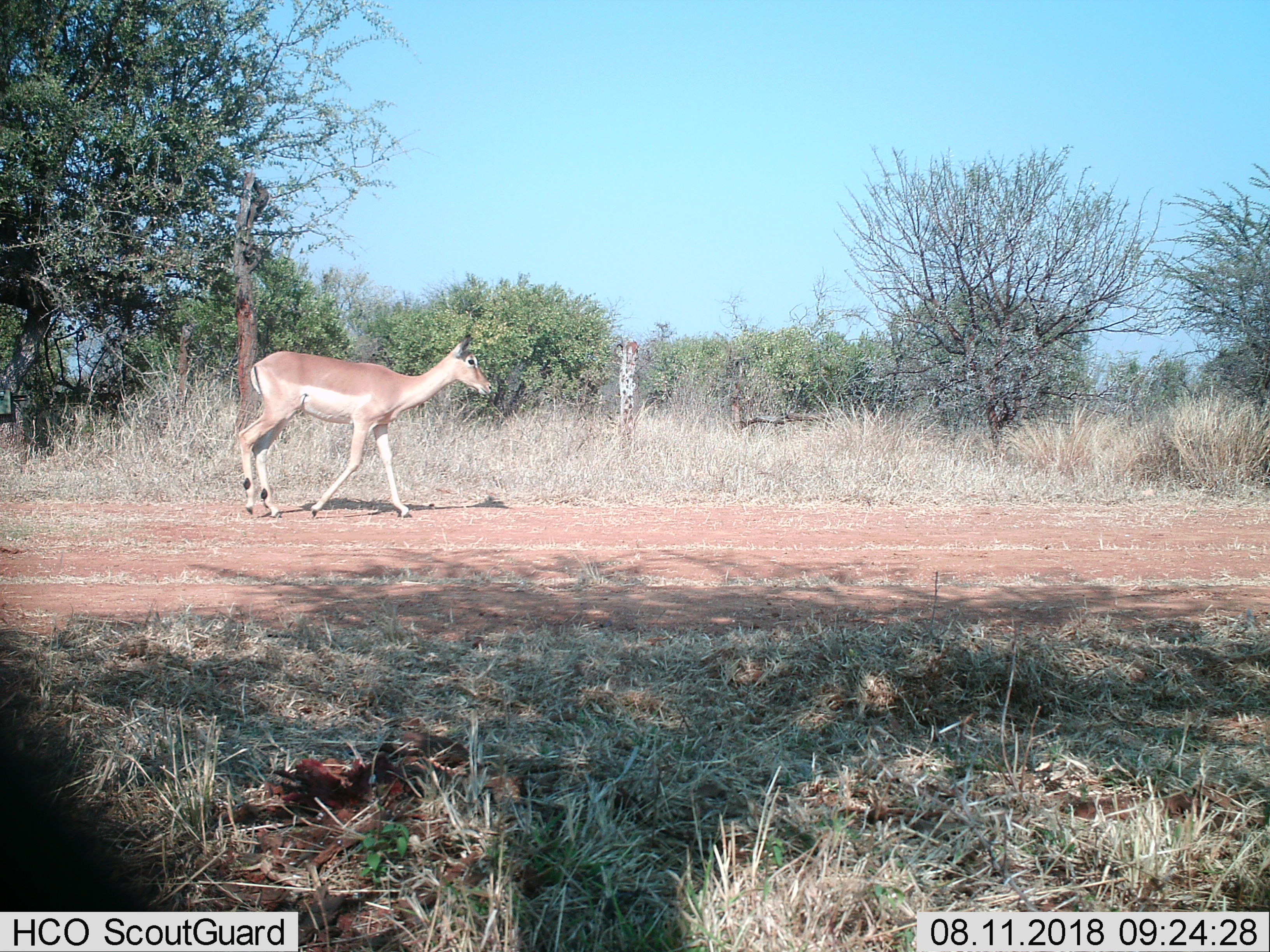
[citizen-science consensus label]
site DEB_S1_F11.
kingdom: Animalia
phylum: Chordata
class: Mammalia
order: Artiodactyla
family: Bovidae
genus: Aepyceros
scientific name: Aepyceros melampus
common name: impala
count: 1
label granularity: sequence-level